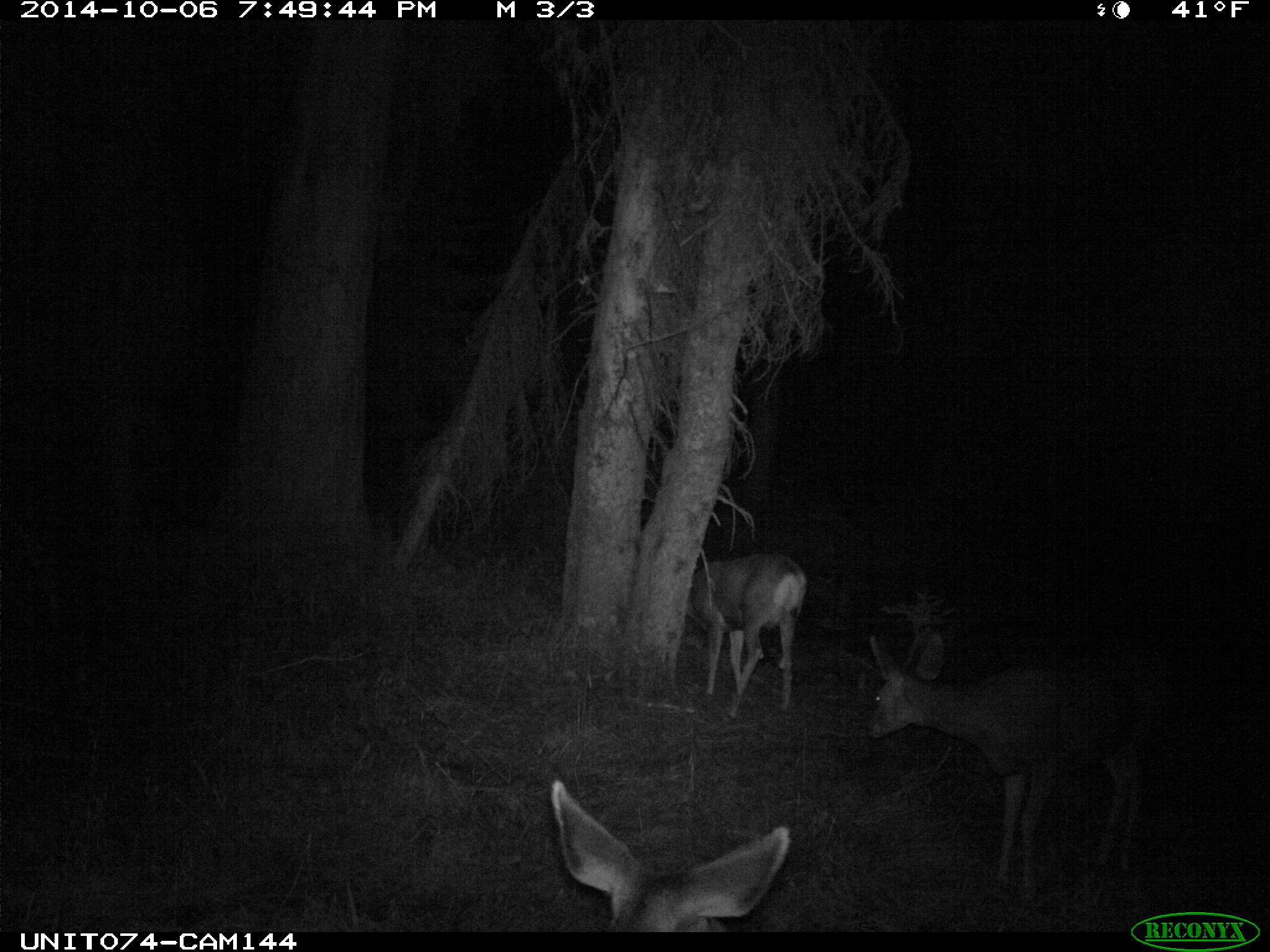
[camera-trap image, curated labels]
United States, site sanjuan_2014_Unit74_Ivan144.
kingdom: Animalia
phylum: Chordata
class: Mammalia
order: Artiodactyla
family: Cervidae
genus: Odocoileus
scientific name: Odocoileus hemionus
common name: mule deer